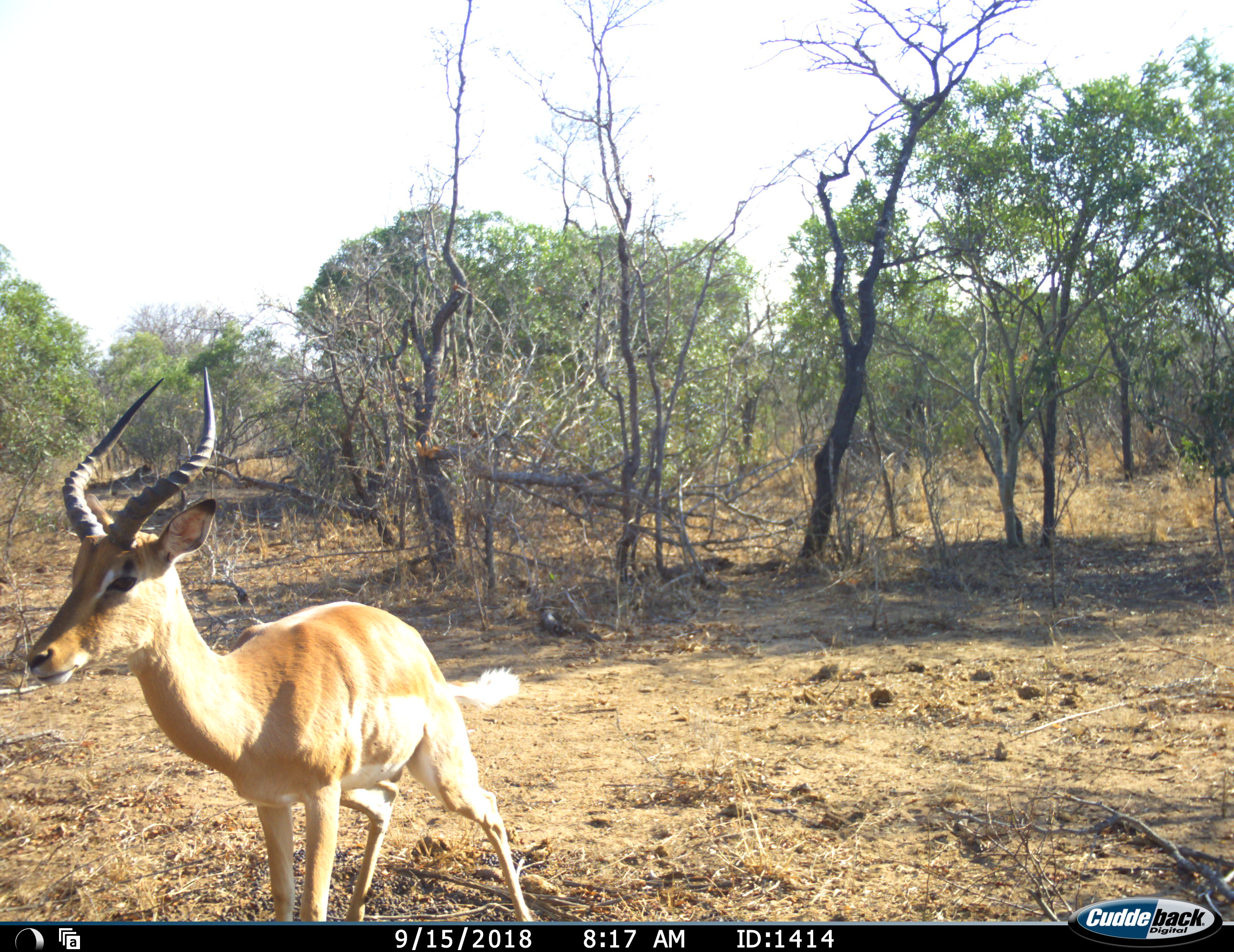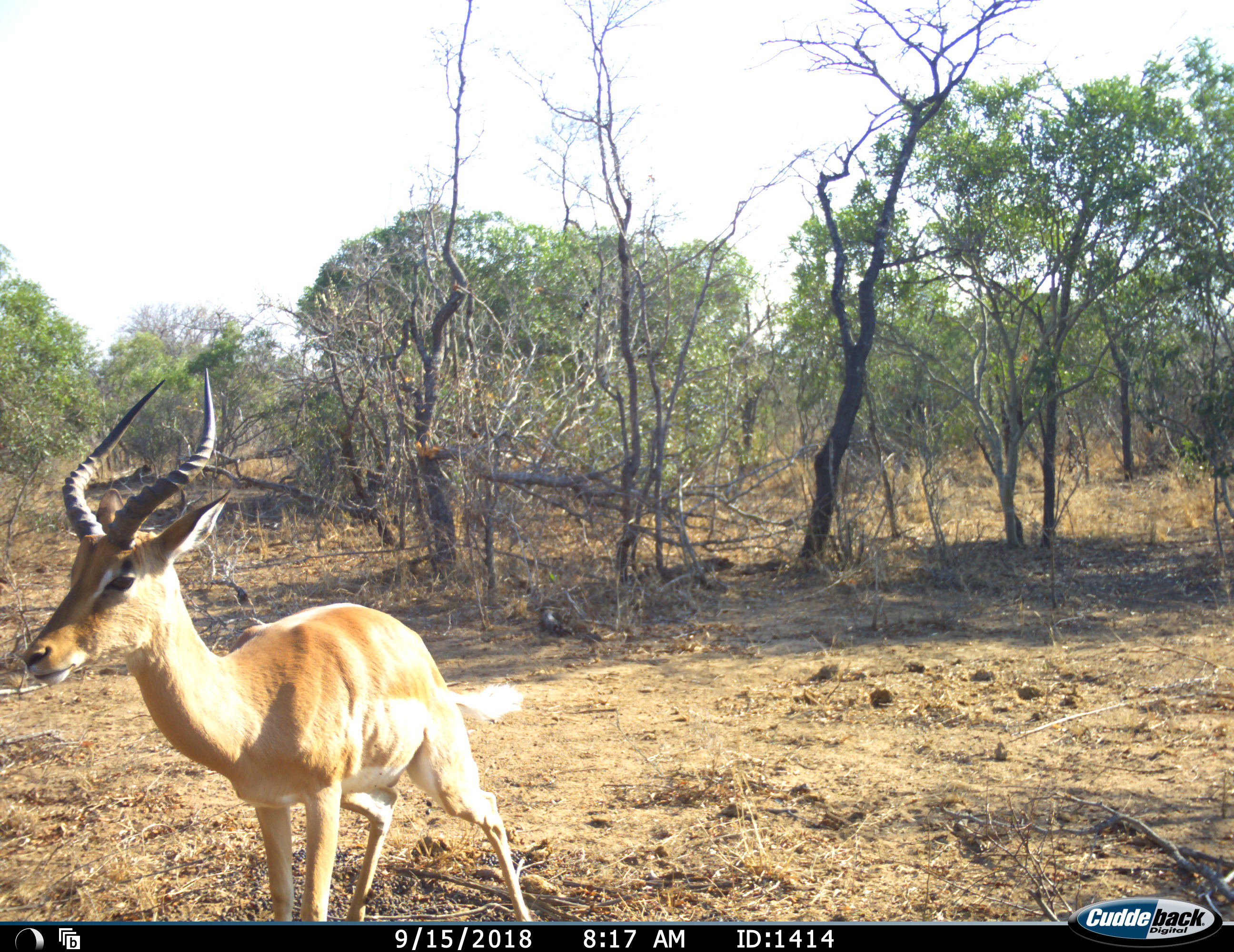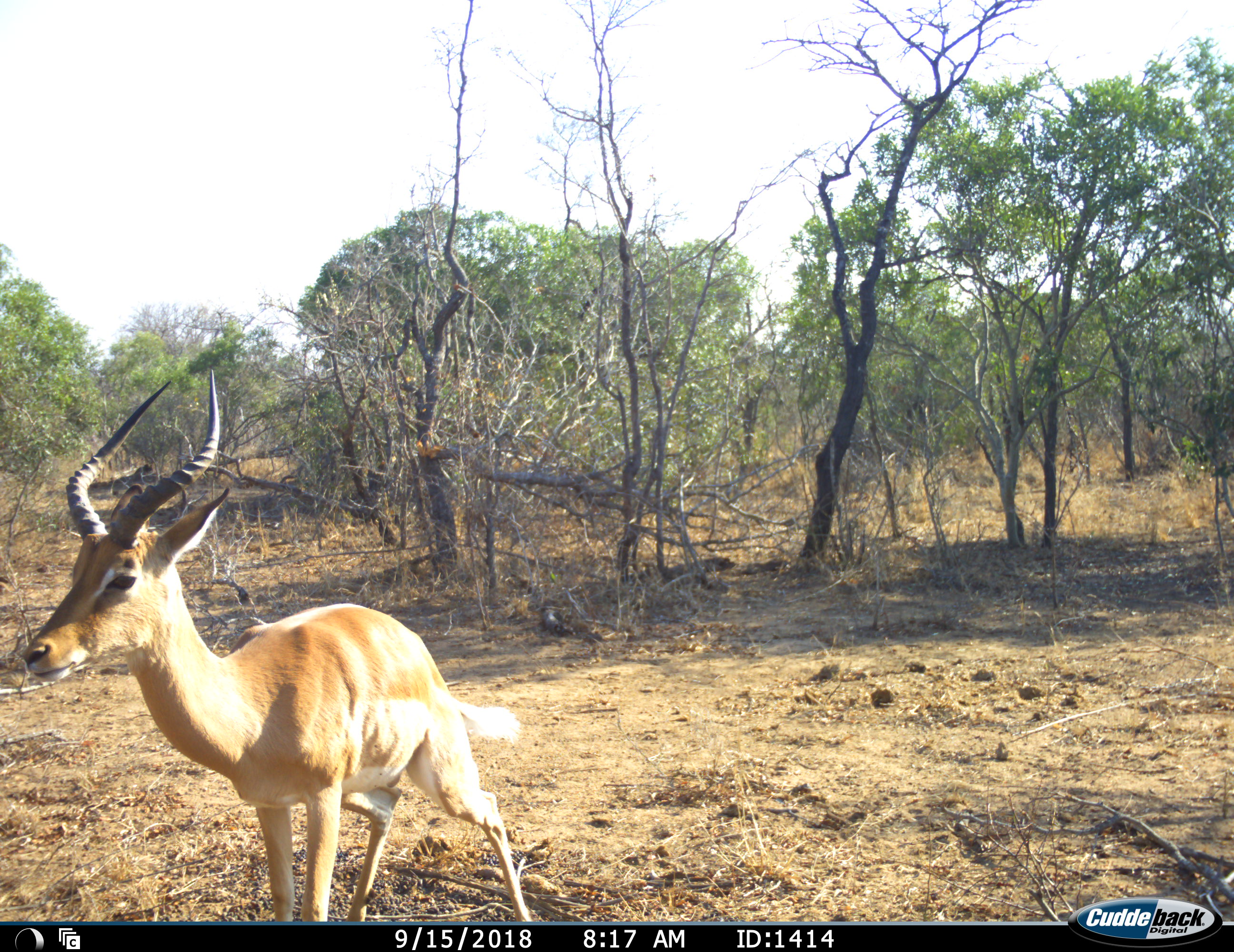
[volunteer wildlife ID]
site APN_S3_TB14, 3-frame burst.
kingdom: Animalia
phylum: Chordata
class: Mammalia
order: Artiodactyla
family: Bovidae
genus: Aepyceros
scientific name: Aepyceros melampus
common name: impala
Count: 1.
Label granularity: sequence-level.